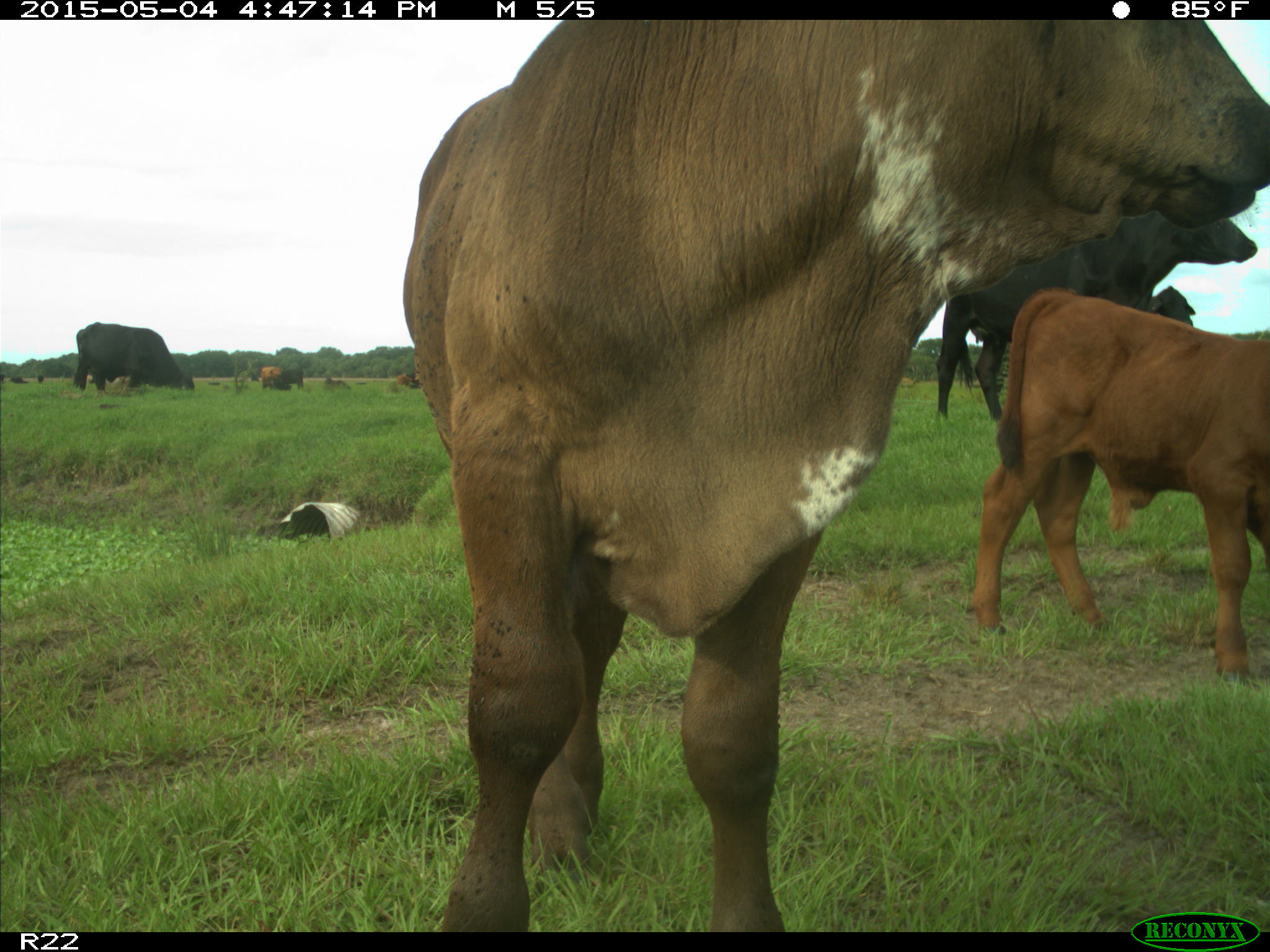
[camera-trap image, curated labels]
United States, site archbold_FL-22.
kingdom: Animalia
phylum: Chordata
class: Mammalia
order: Artiodactyla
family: Bovidae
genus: Bos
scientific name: Bos taurus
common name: domestic cow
Bos taurus (domestic cow).